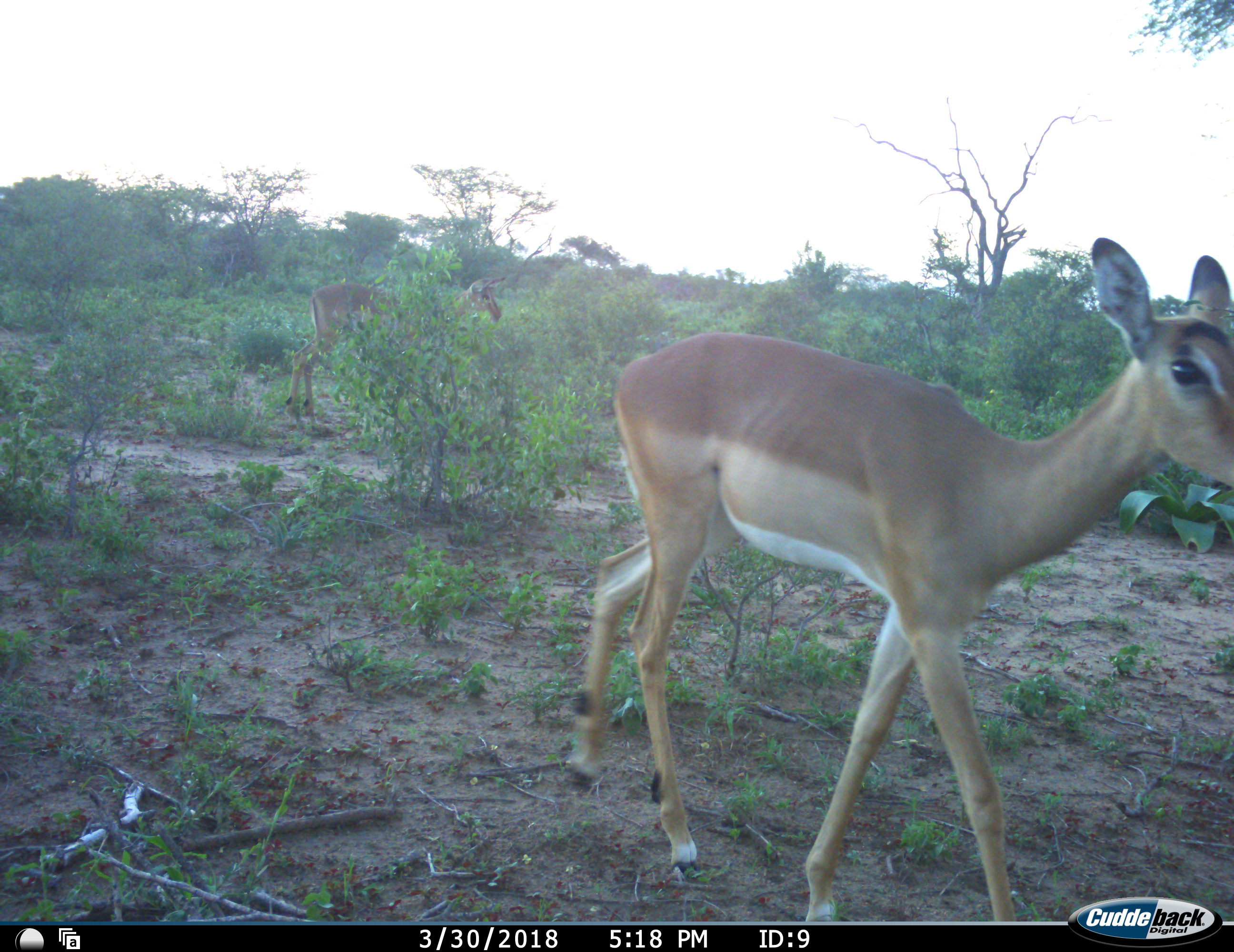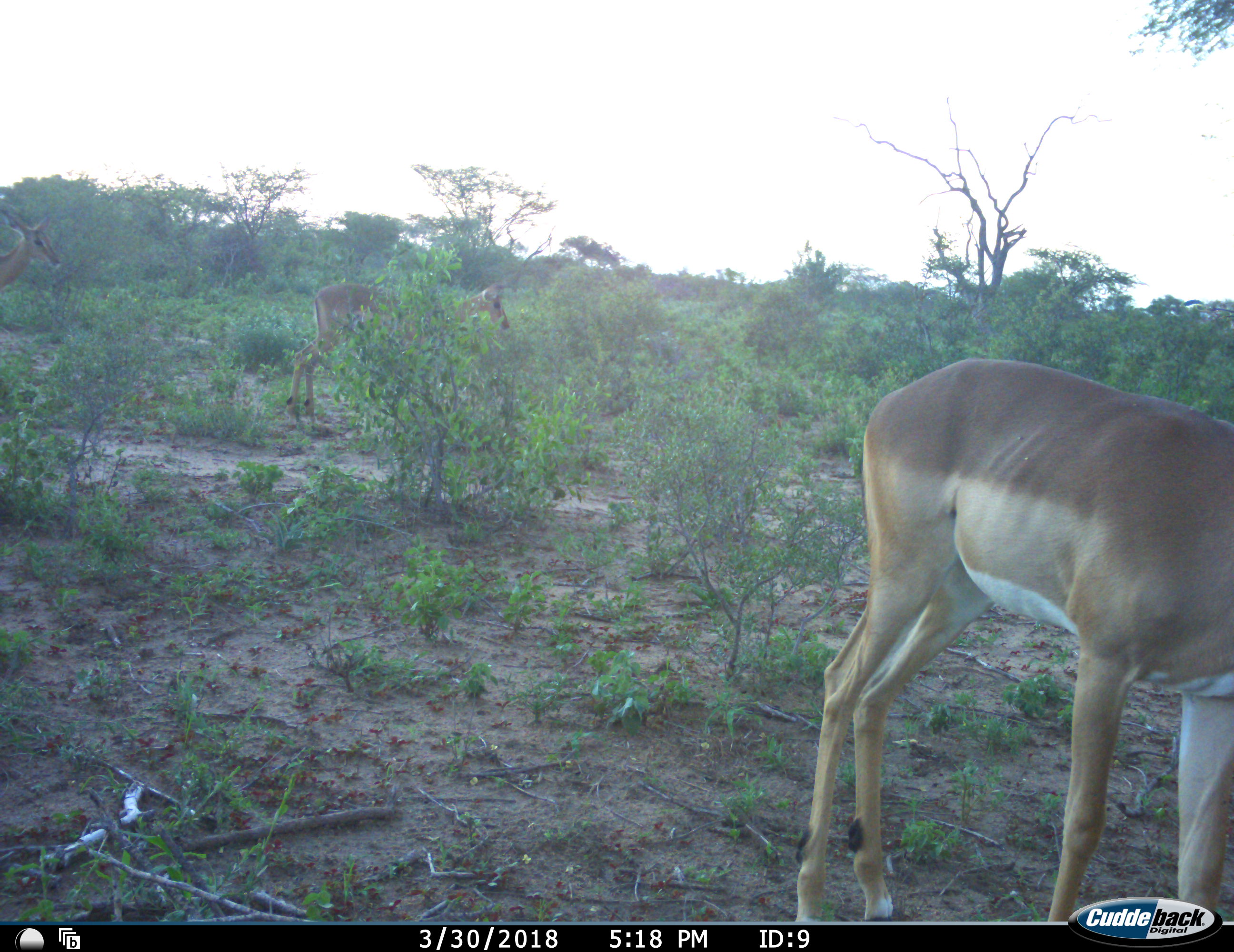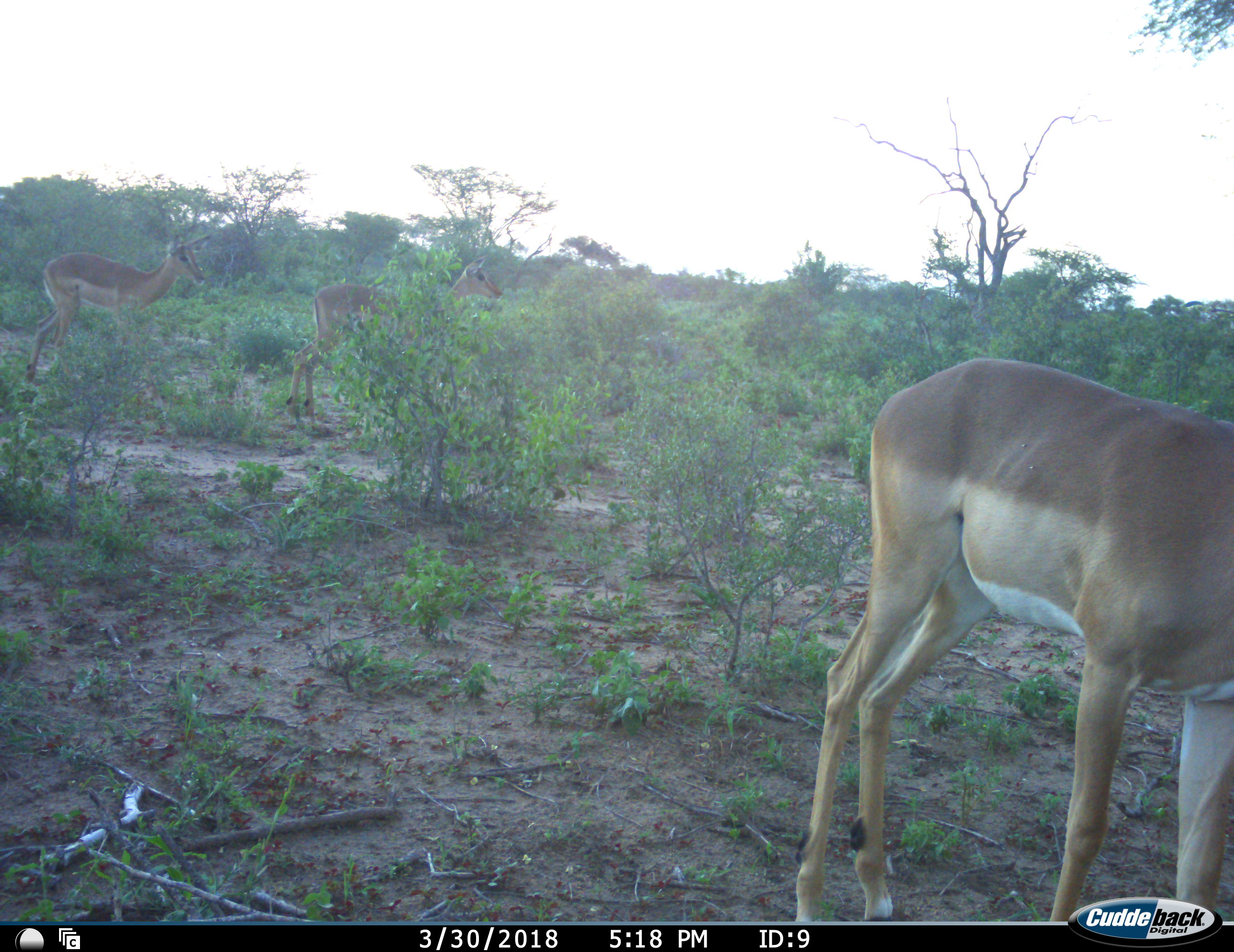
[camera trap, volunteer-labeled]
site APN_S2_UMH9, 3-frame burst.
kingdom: Animalia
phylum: Chordata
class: Mammalia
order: Artiodactyla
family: Bovidae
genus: Aepyceros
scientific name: Aepyceros melampus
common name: impala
Impala (Aepyceros melampus), count 3. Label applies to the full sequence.